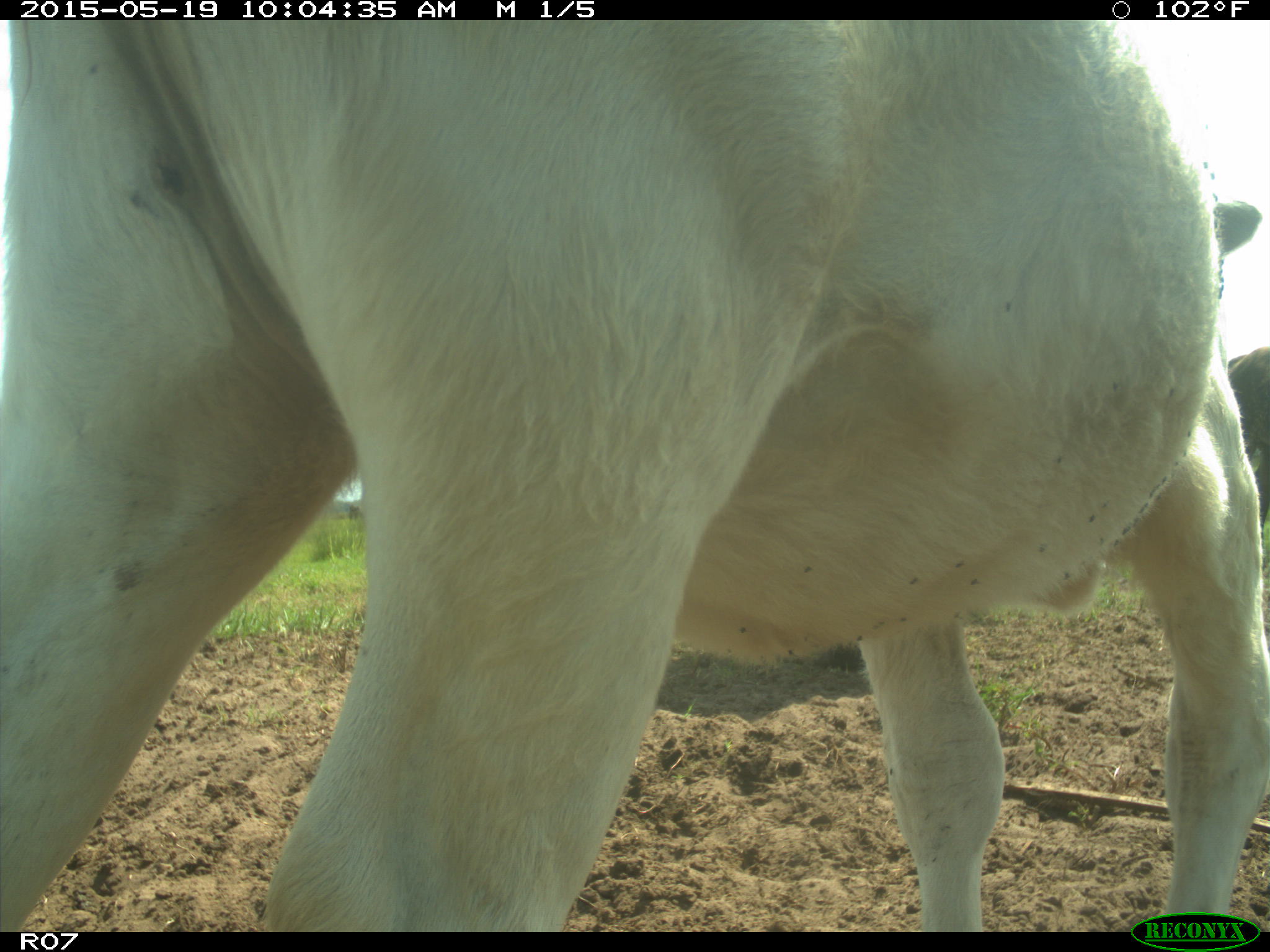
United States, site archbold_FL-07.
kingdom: Animalia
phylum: Chordata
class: Mammalia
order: Artiodactyla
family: Bovidae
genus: Bos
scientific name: Bos taurus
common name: domestic cow